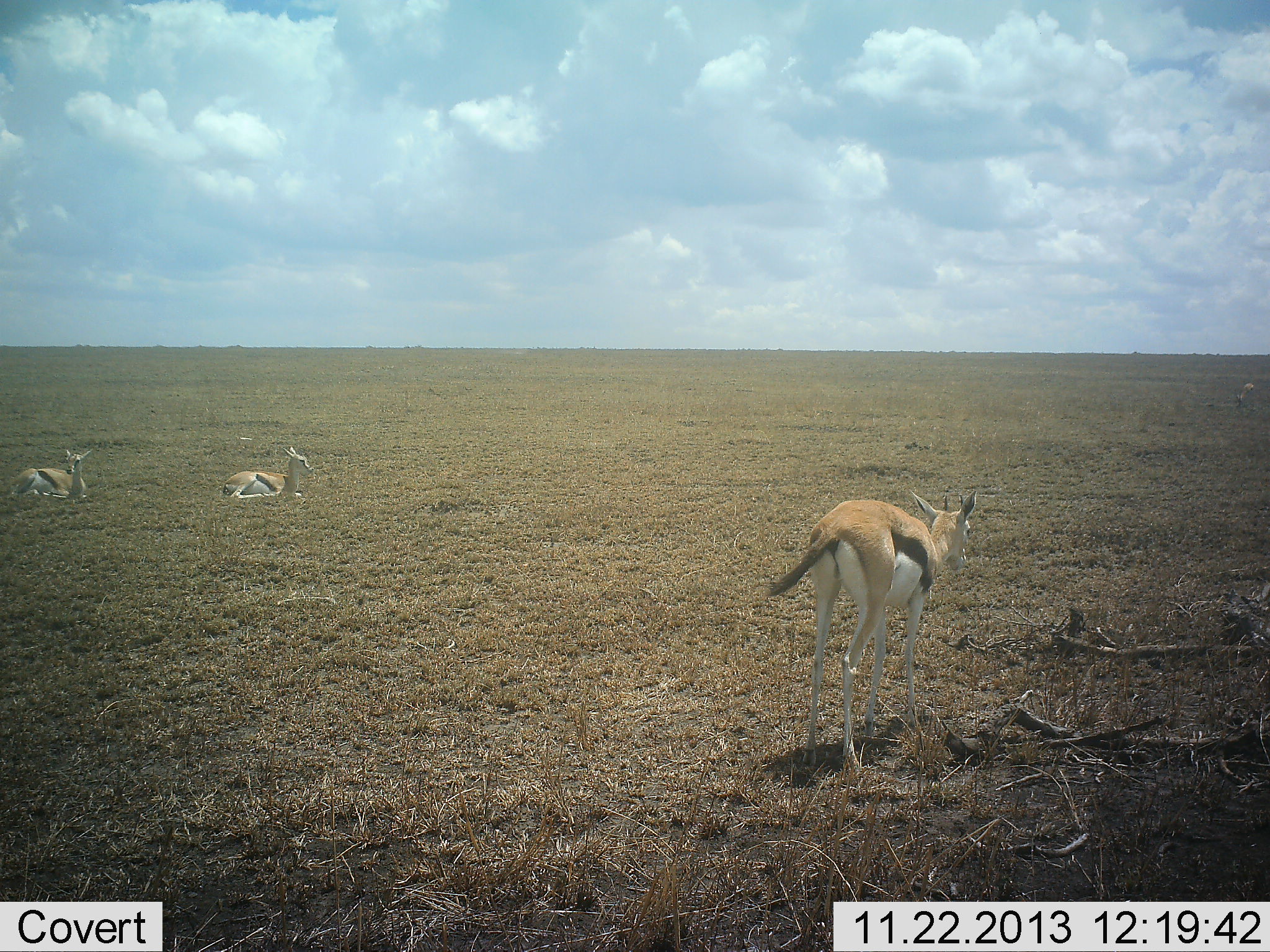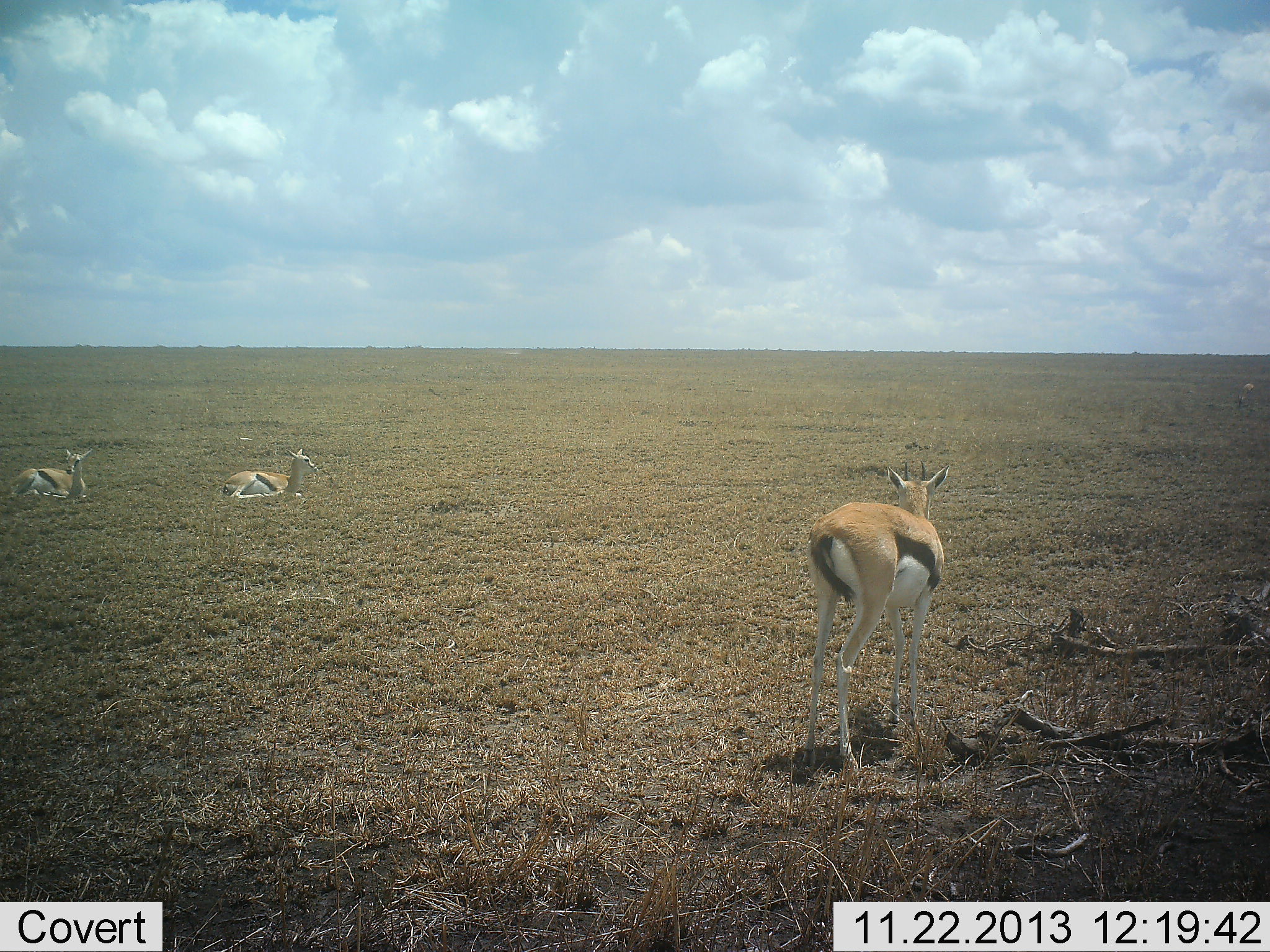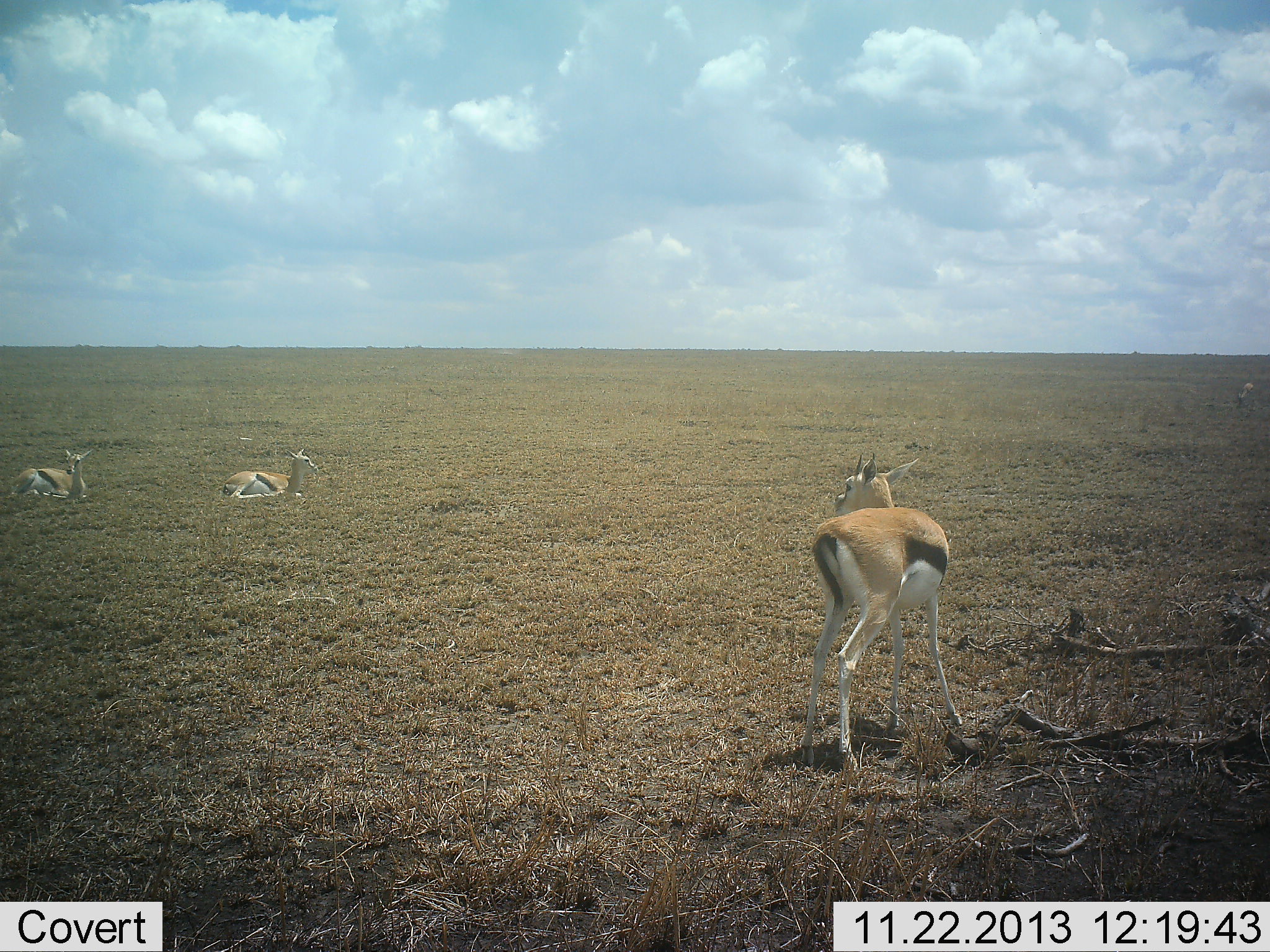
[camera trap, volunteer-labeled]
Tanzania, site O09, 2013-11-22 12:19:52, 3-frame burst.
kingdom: Animalia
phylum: Chordata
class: Mammalia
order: Artiodactyla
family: Bovidae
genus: Eudorcas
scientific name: Eudorcas thomsonii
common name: thomson's gazelle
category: gazellethomsons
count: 3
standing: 100%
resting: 96%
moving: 0%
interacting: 0%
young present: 0%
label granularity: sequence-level